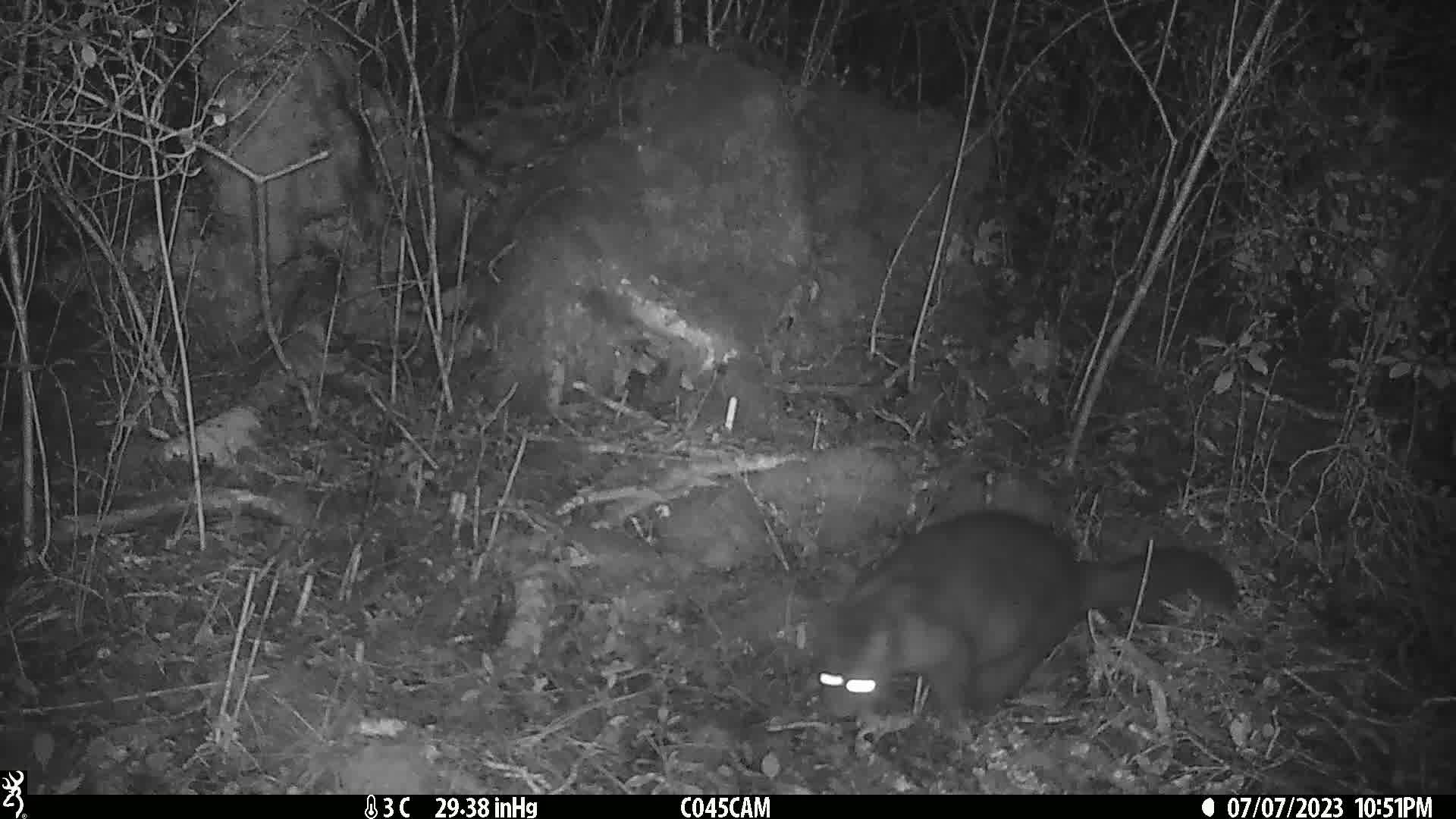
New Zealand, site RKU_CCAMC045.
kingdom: Animalia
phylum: Chordata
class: Mammalia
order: Diprotodontia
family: Phalangeridae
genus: Trichosurus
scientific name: Trichosurus vulpecula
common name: common brushtail possum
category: possum